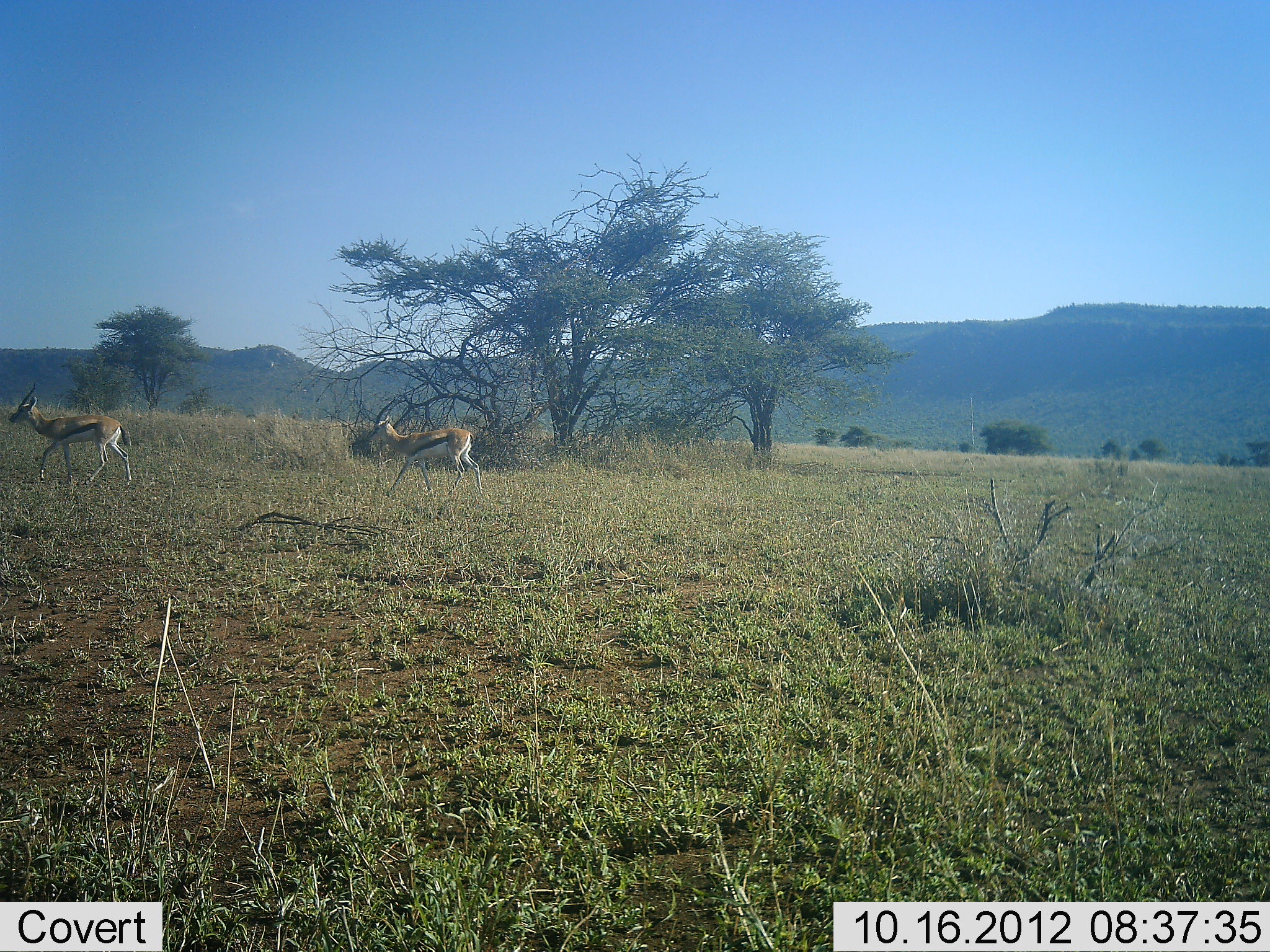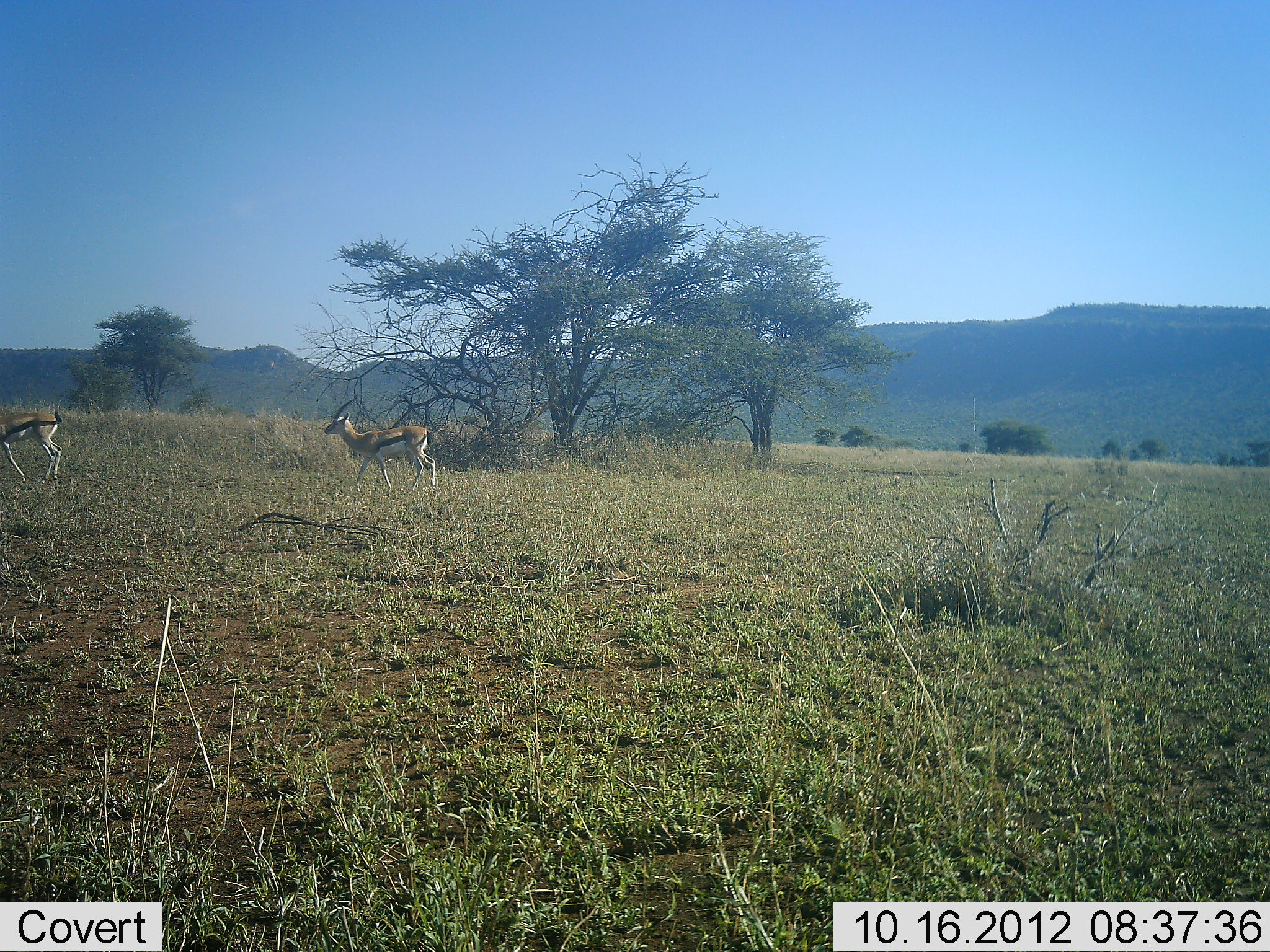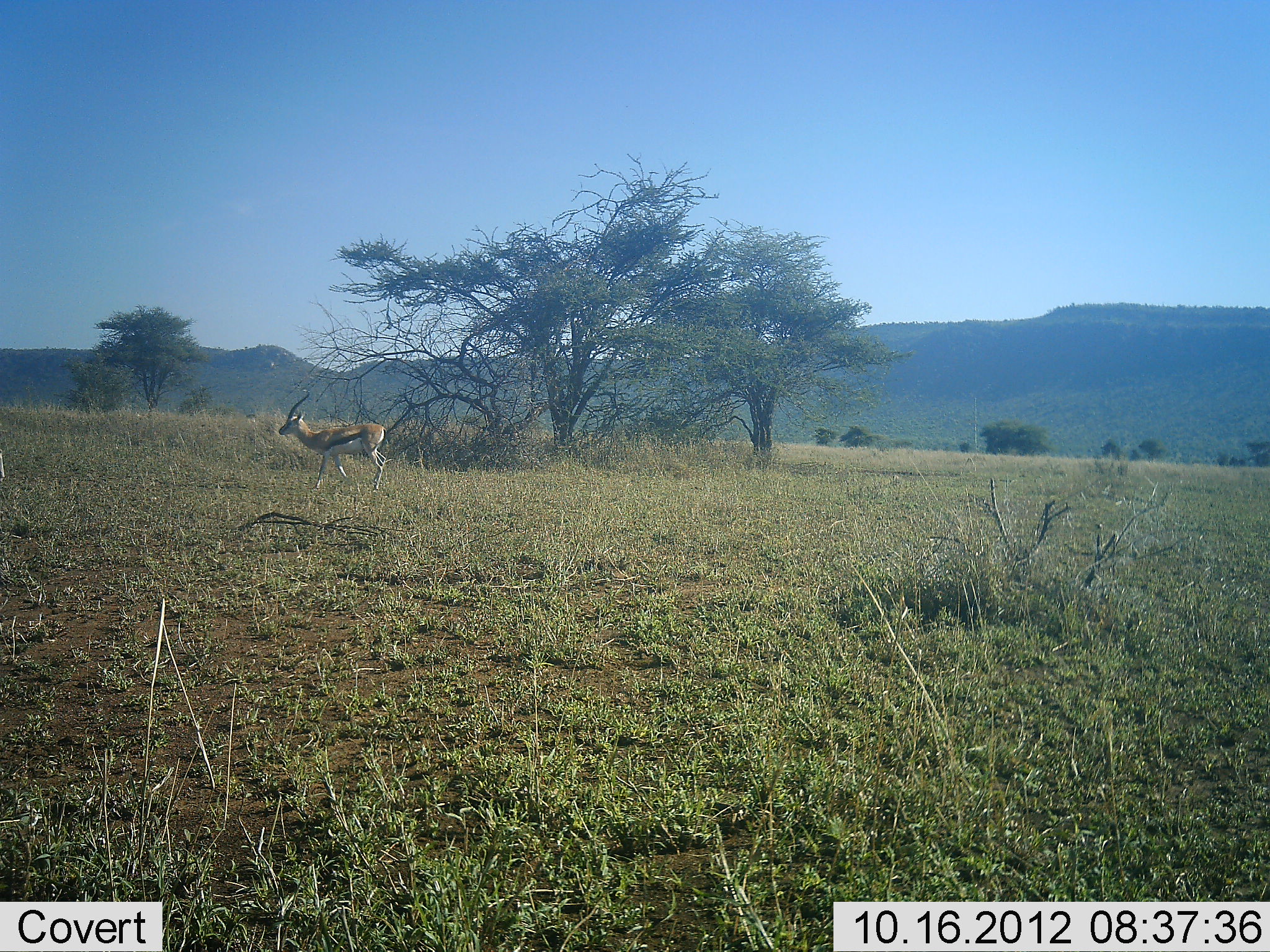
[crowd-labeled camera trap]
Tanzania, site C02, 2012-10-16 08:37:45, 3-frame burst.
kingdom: Animalia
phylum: Chordata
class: Mammalia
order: Artiodactyla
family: Bovidae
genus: Eudorcas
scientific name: Eudorcas thomsonii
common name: thomson's gazelle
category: gazellethomsons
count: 2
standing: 0%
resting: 0%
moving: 100%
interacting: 0%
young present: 0%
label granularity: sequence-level